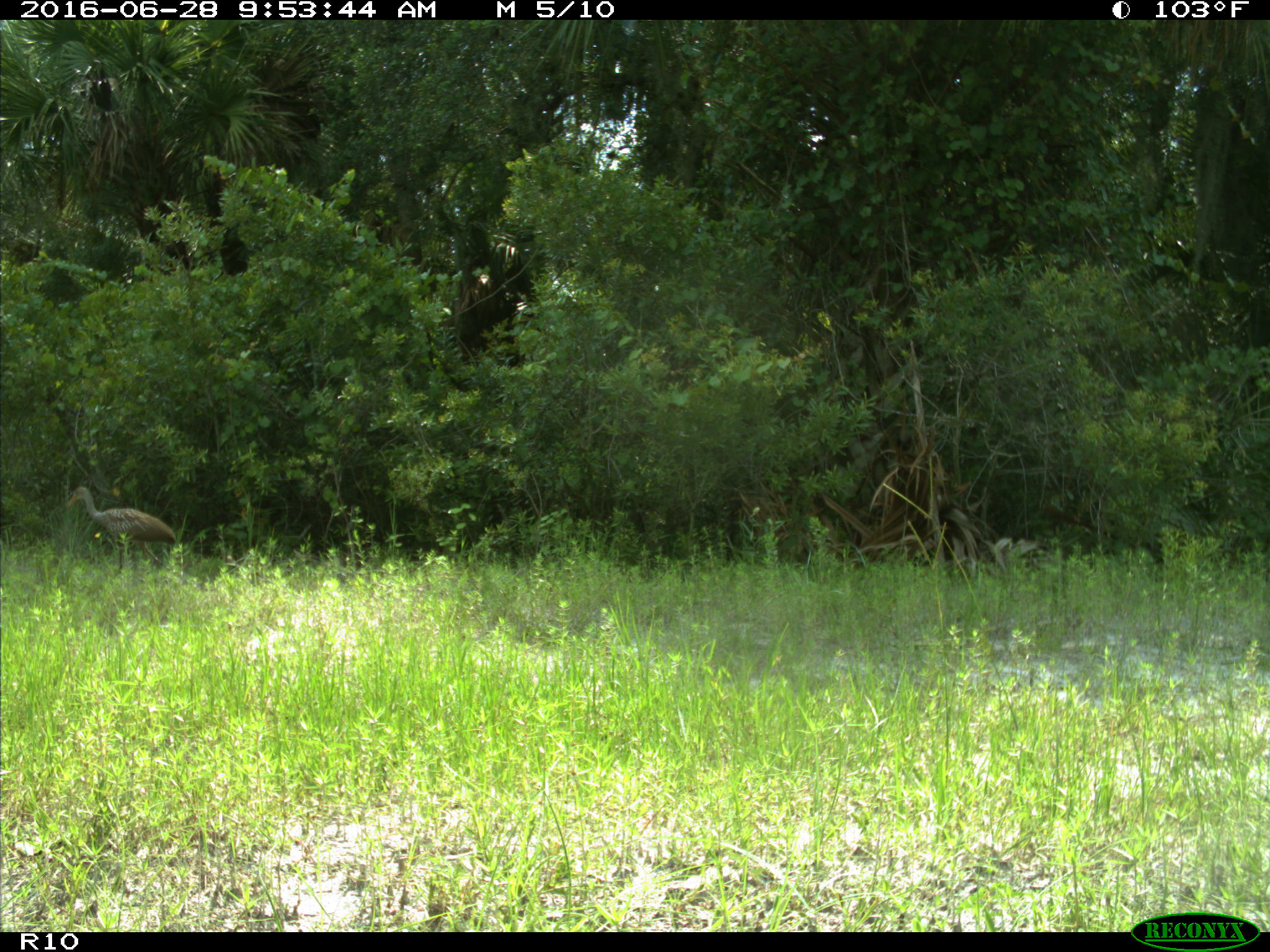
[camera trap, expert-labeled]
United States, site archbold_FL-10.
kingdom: Animalia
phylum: Chordata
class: Aves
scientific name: Aves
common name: birds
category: unidentified bird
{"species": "unidentified bird (birds) (Aves)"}